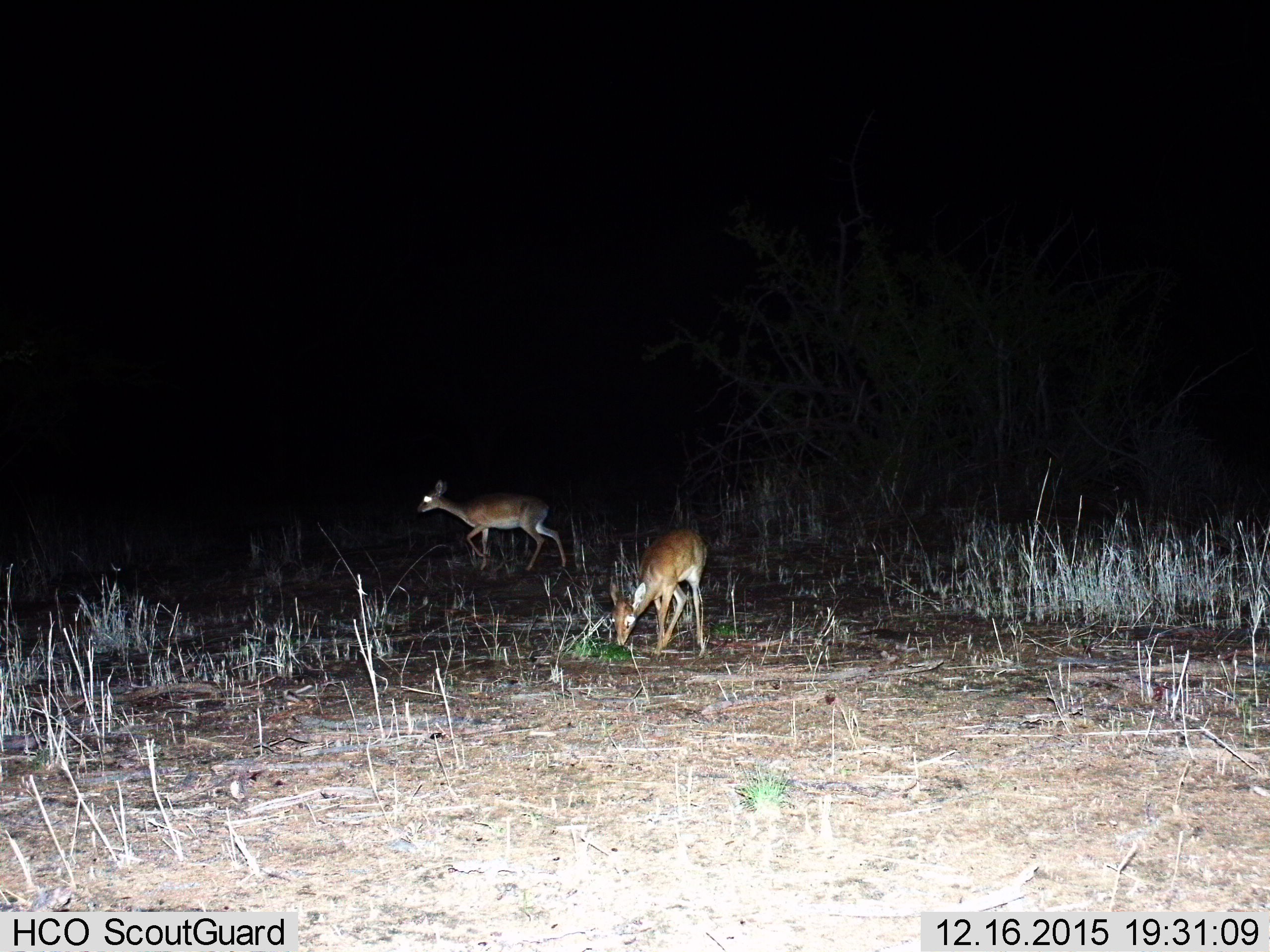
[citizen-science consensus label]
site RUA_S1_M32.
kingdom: Animalia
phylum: Chordata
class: Mammalia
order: Artiodactyla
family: Bovidae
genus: Madoqua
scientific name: Madoqua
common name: dik-dik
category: dikdik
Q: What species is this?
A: Dikdik (dik-dik) (Madoqua).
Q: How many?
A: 2.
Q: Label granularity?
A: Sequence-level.